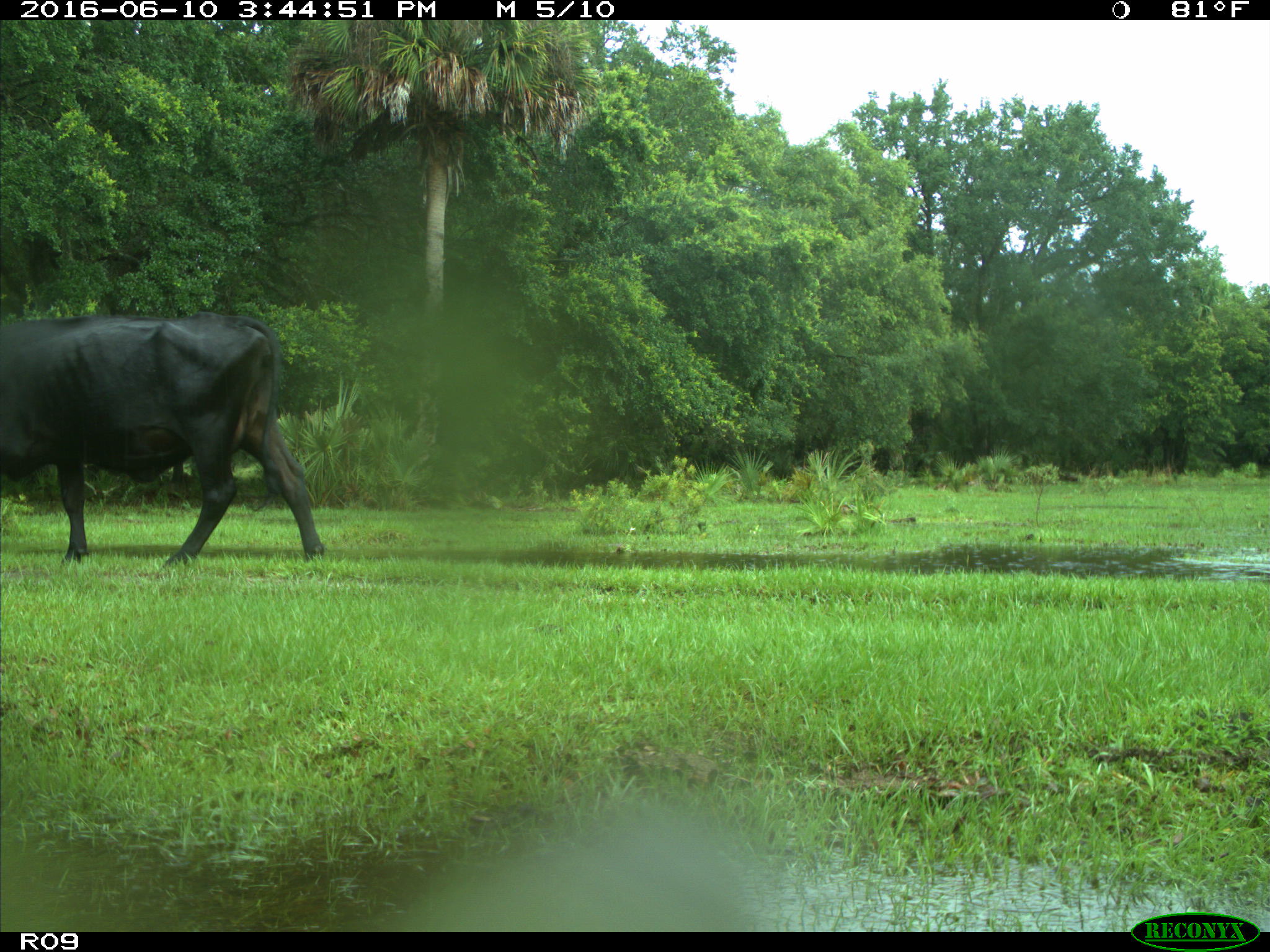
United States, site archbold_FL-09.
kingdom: Animalia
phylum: Chordata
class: Mammalia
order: Artiodactyla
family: Bovidae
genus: Bos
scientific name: Bos taurus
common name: domestic cow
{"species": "Bos taurus (domestic cow)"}